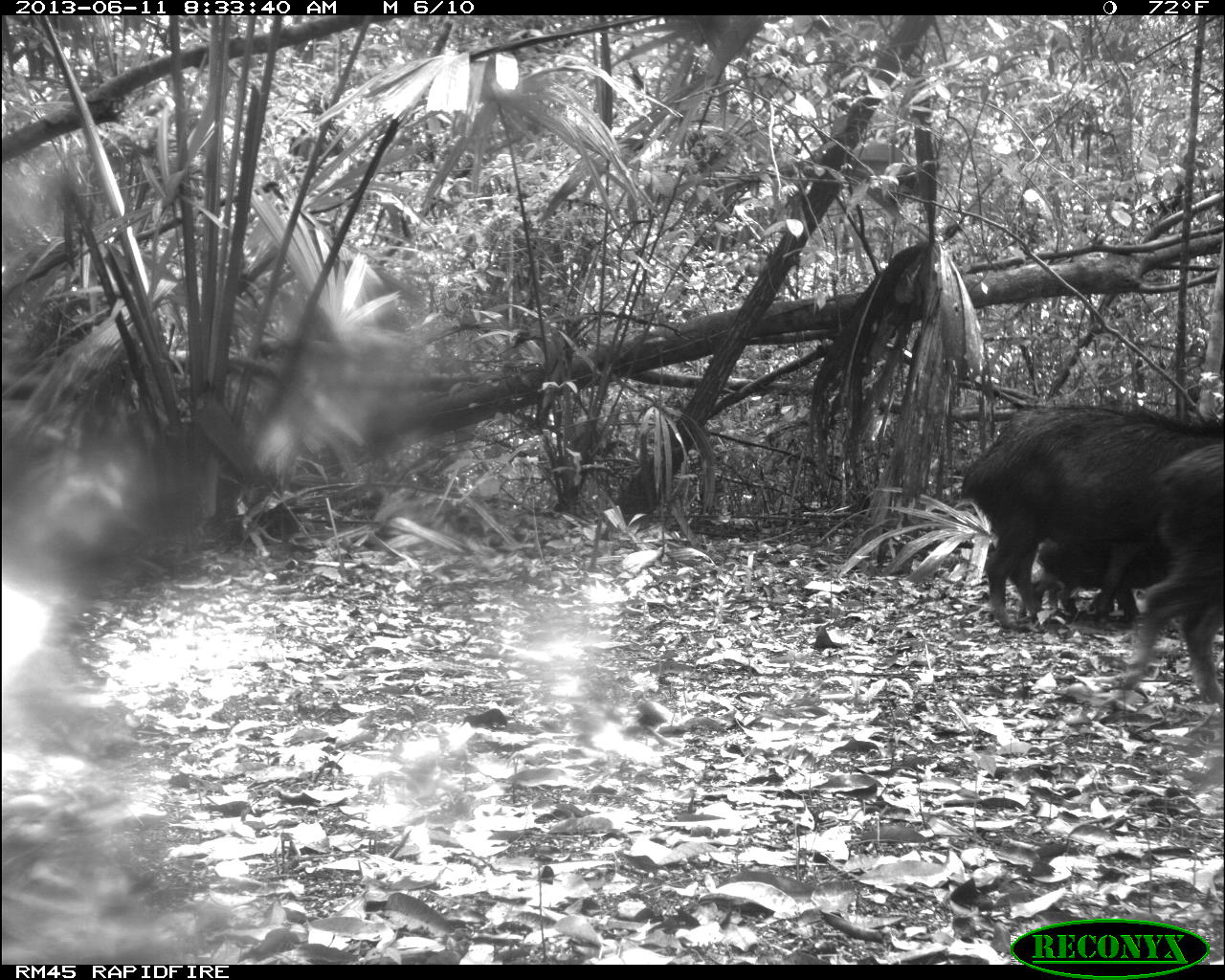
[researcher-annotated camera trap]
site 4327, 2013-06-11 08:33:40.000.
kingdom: Animalia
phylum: Chordata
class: Mammalia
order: Artiodactyla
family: Tayassuidae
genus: Tayassu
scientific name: Tayassu pecari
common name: white-lipped peccary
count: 5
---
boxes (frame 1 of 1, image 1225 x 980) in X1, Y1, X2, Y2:
tayassu pecari: 959, 403, 1225, 628; 1116, 442, 1225, 700; 1033, 539, 1168, 625